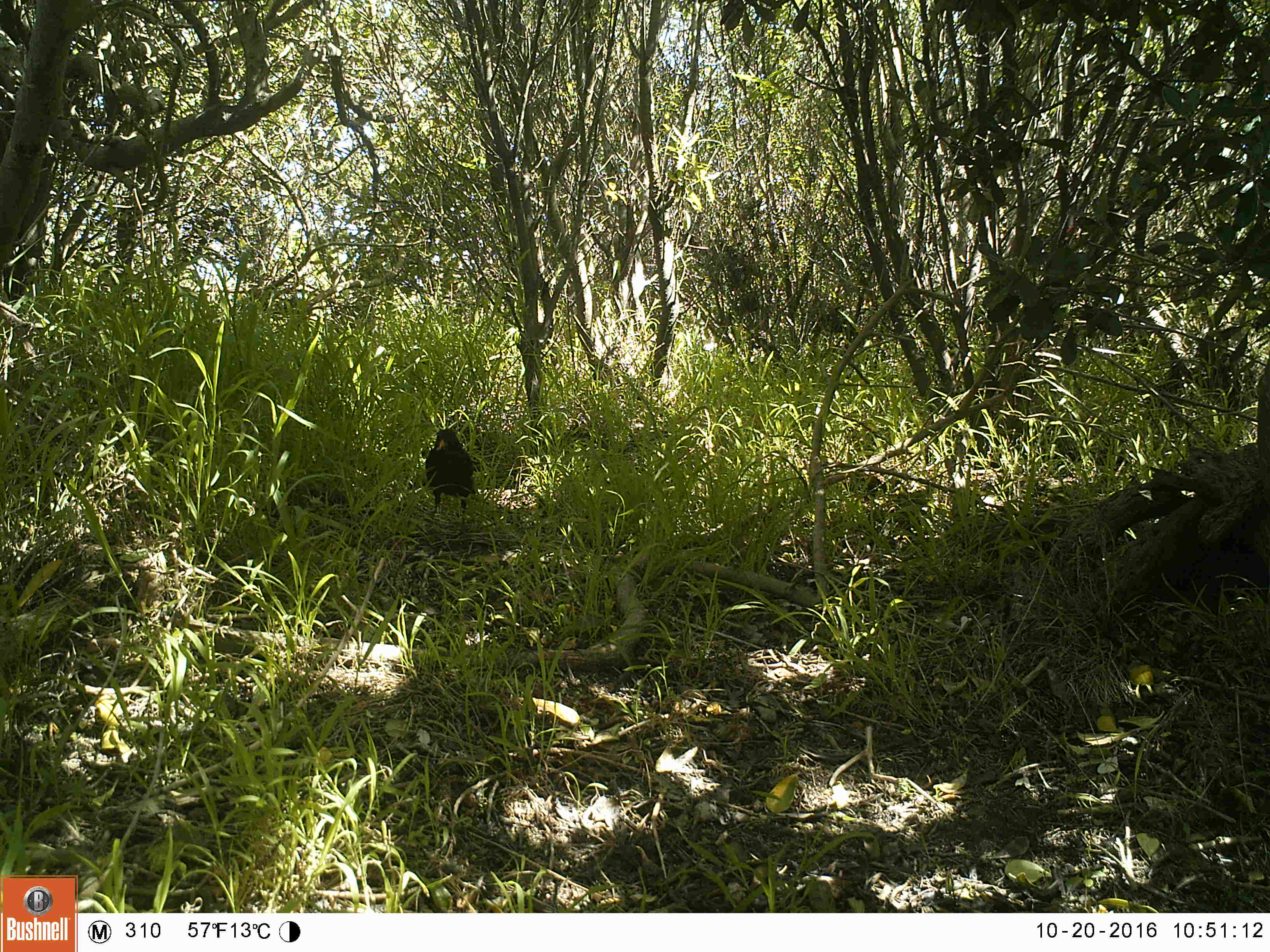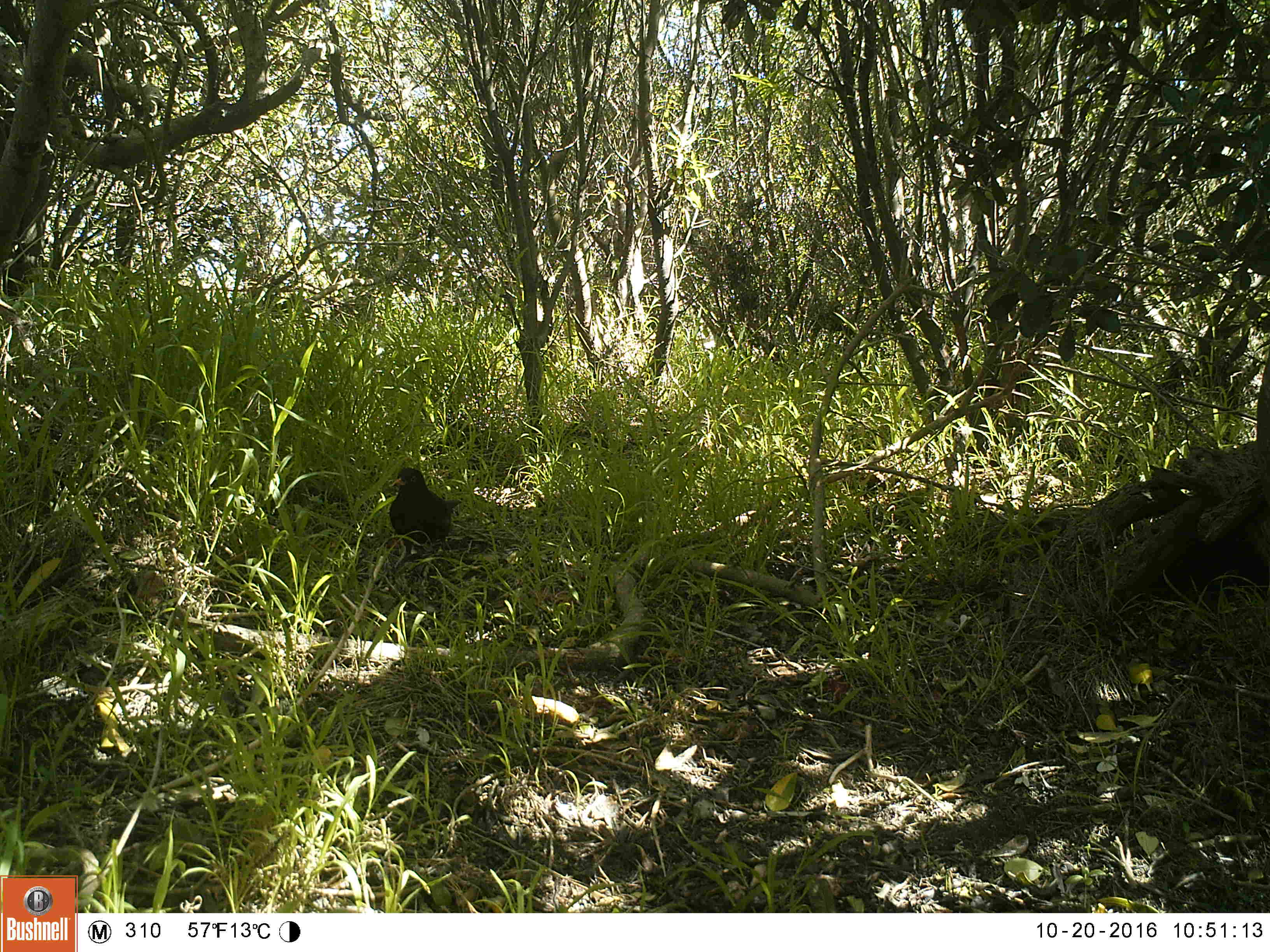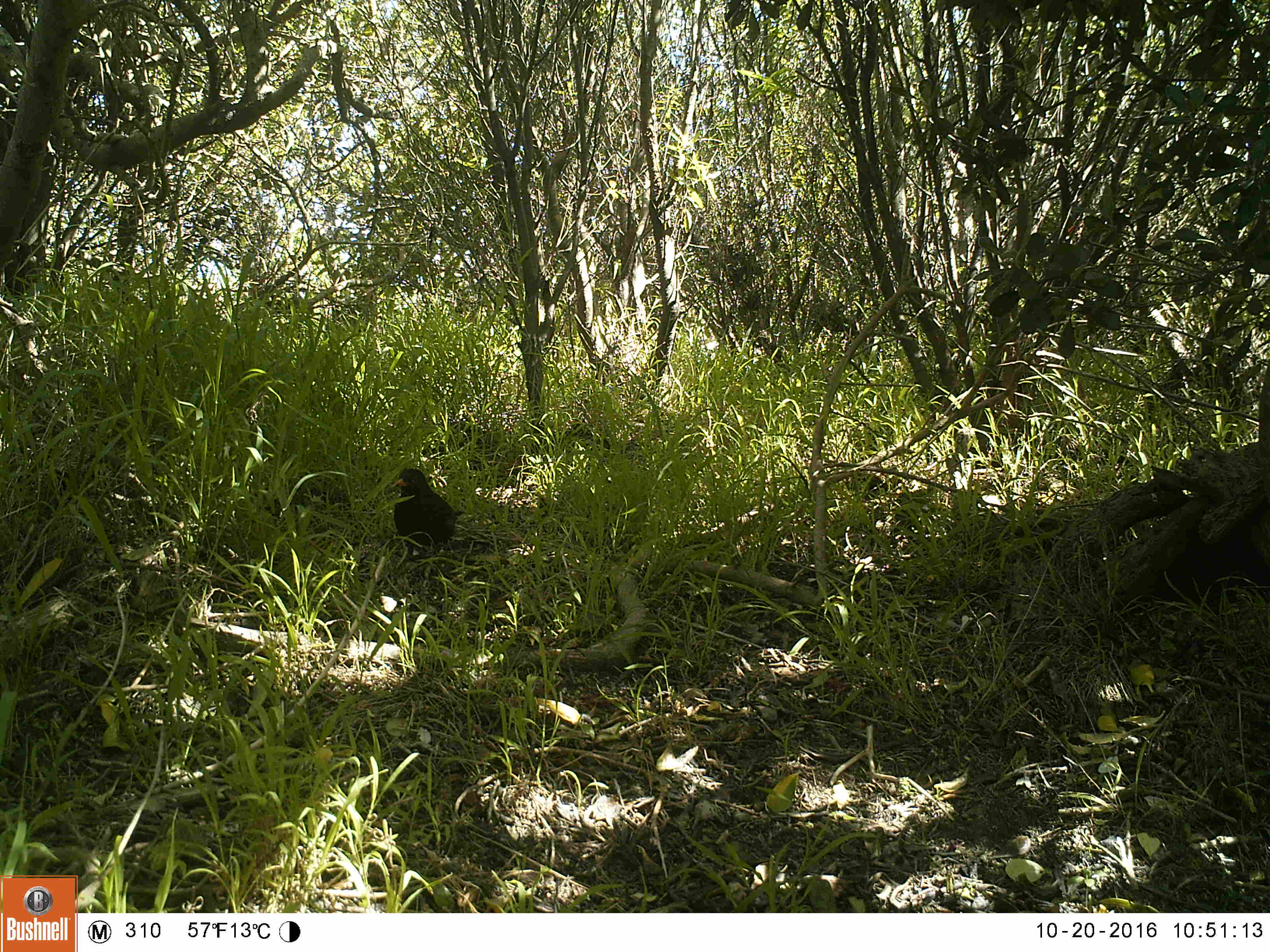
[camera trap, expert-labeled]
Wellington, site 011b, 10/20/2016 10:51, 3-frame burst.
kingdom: Animalia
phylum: Chordata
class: Aves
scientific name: Aves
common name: bird